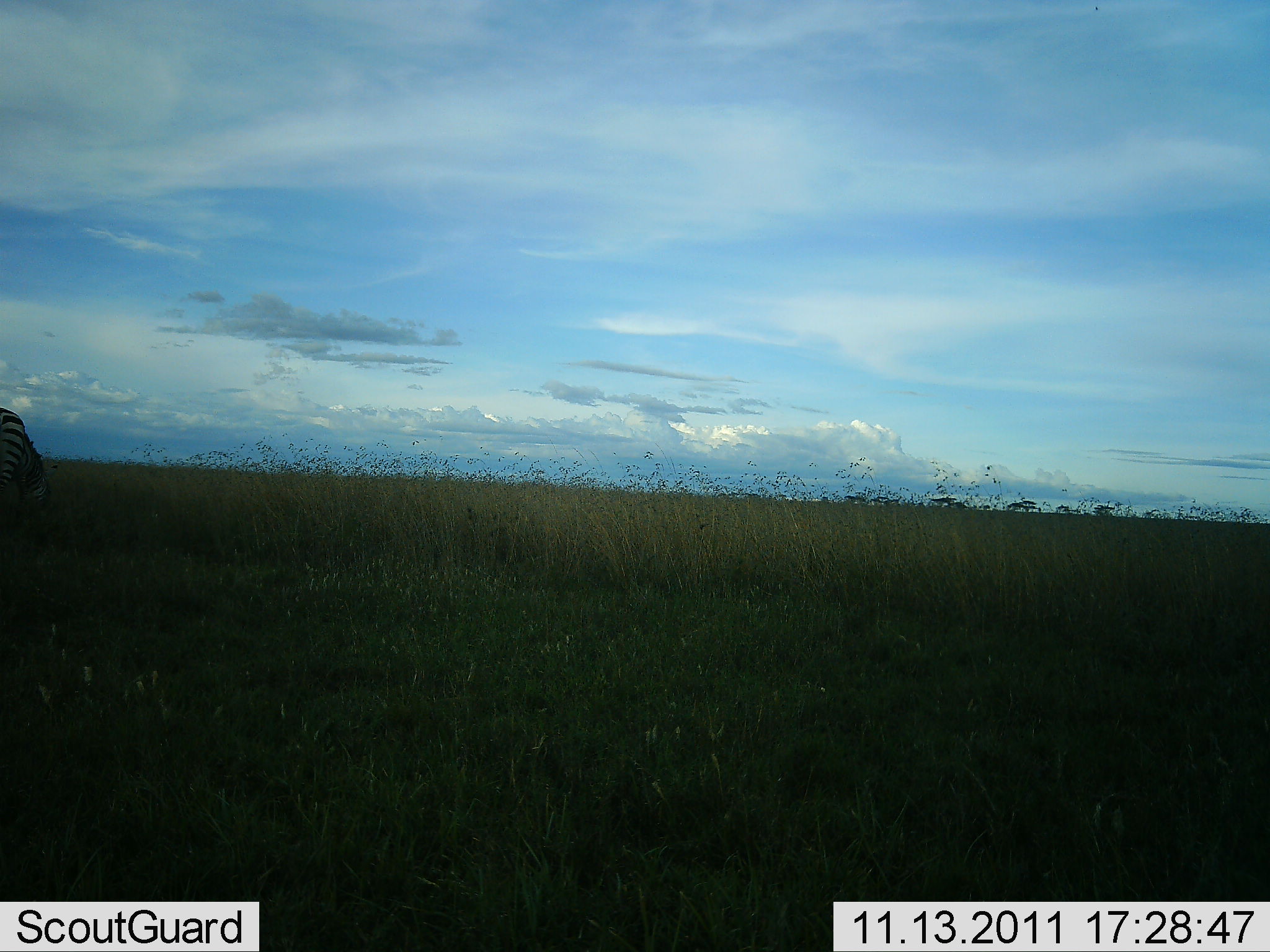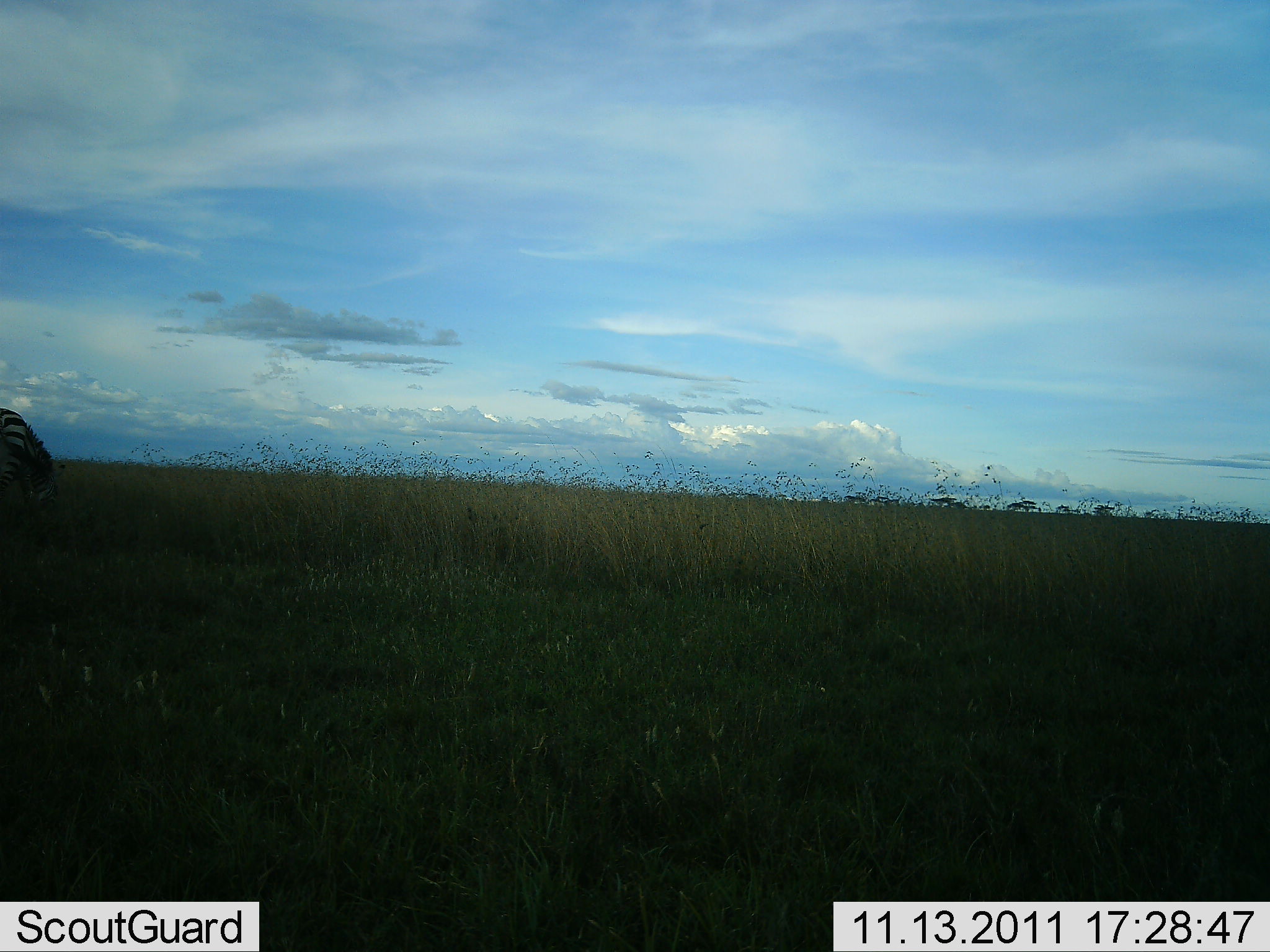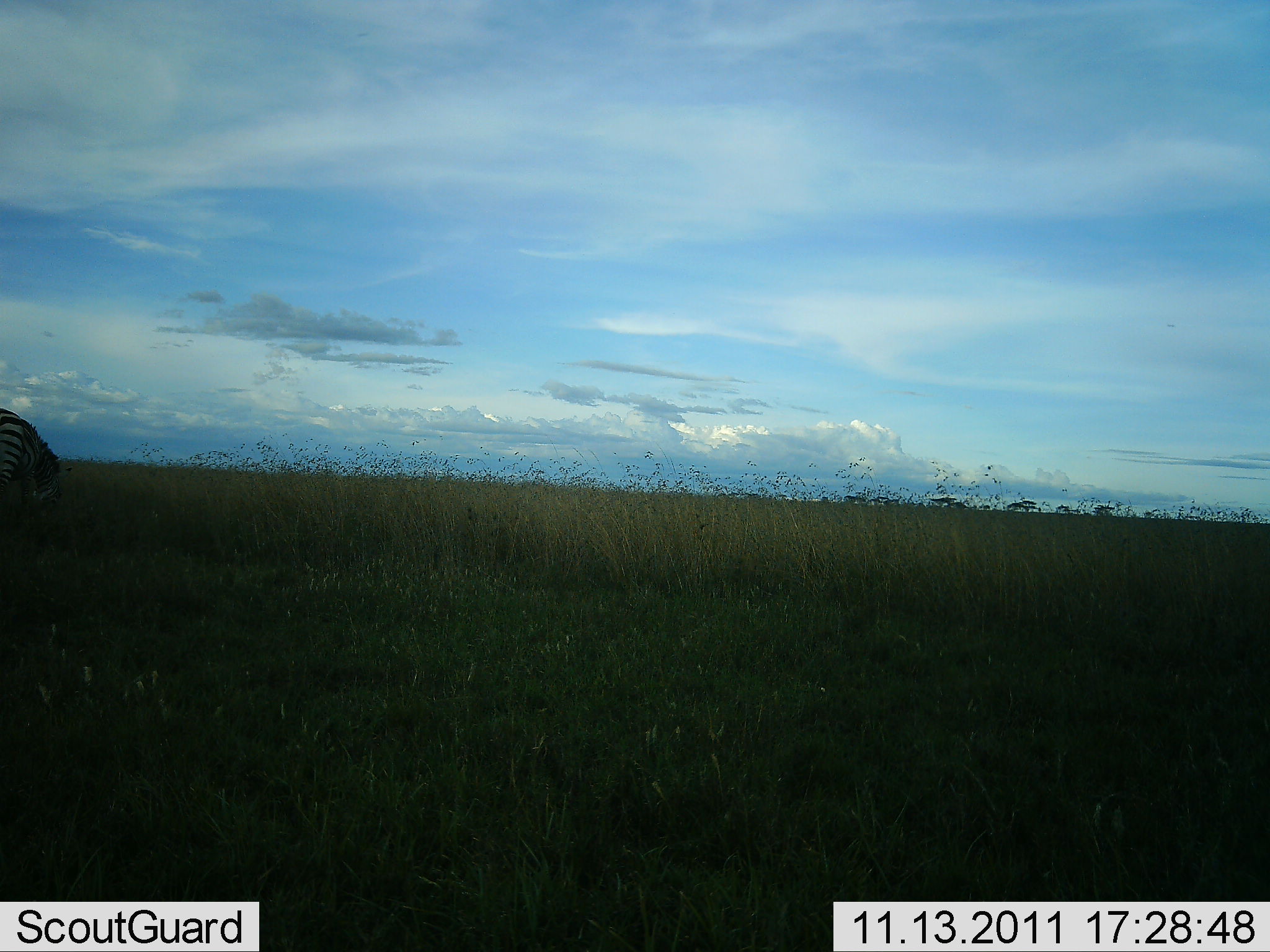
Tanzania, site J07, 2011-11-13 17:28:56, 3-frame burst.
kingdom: Animalia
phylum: Chordata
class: Mammalia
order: Perissodactyla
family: Equidae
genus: Equus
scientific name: Equus quagga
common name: plains zebra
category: zebra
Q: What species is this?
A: Zebra (plains zebra) (Equus quagga).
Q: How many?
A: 1.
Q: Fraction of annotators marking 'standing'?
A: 57%.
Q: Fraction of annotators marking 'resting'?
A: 0%.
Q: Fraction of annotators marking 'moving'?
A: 14%.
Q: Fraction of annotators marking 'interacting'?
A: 0%.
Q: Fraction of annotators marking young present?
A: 0%.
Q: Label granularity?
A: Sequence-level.